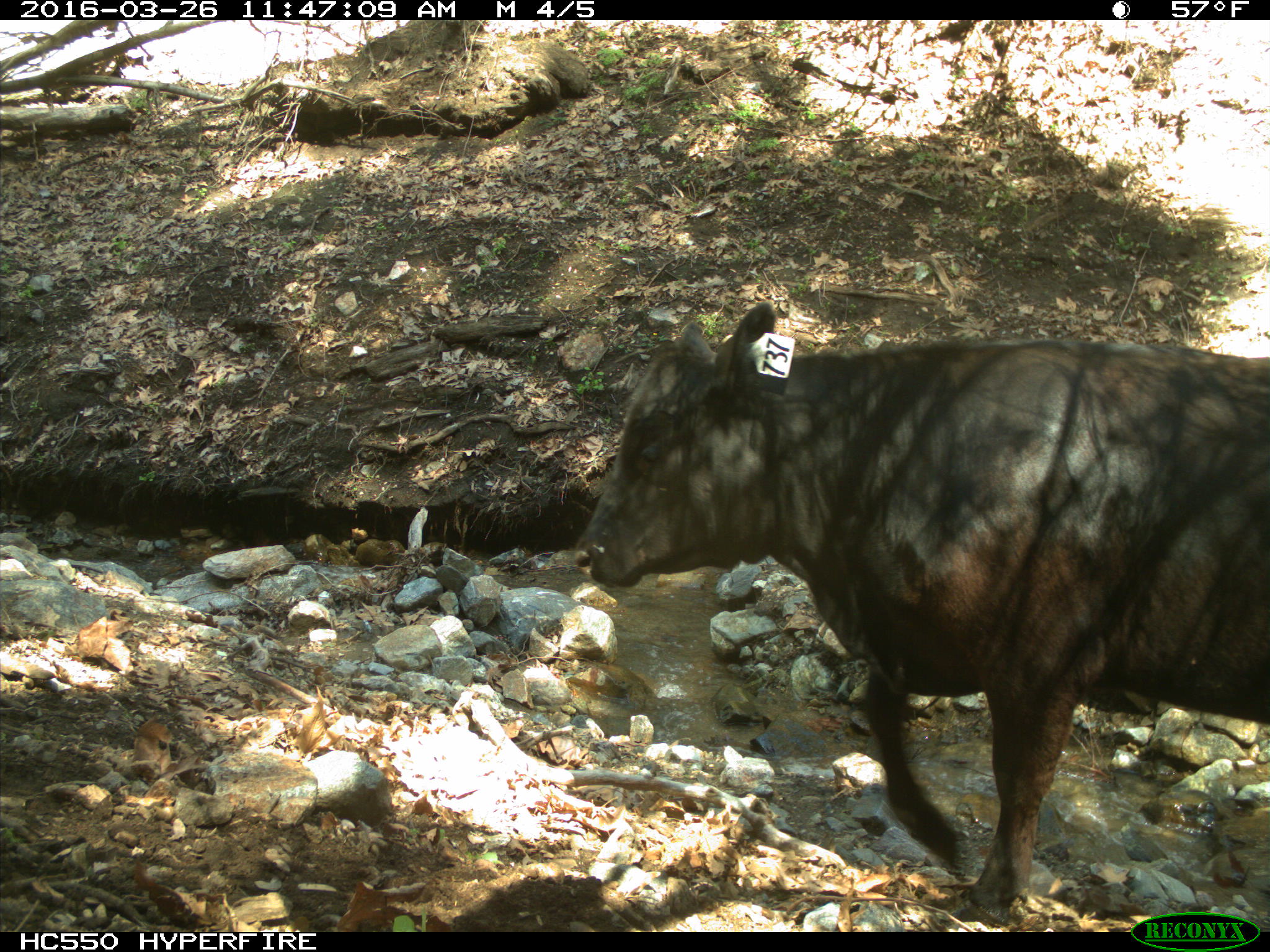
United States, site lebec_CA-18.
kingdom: Animalia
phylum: Chordata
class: Mammalia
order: Artiodactyla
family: Bovidae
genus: Bos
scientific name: Bos taurus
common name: domestic cow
Bos taurus (domestic cow).